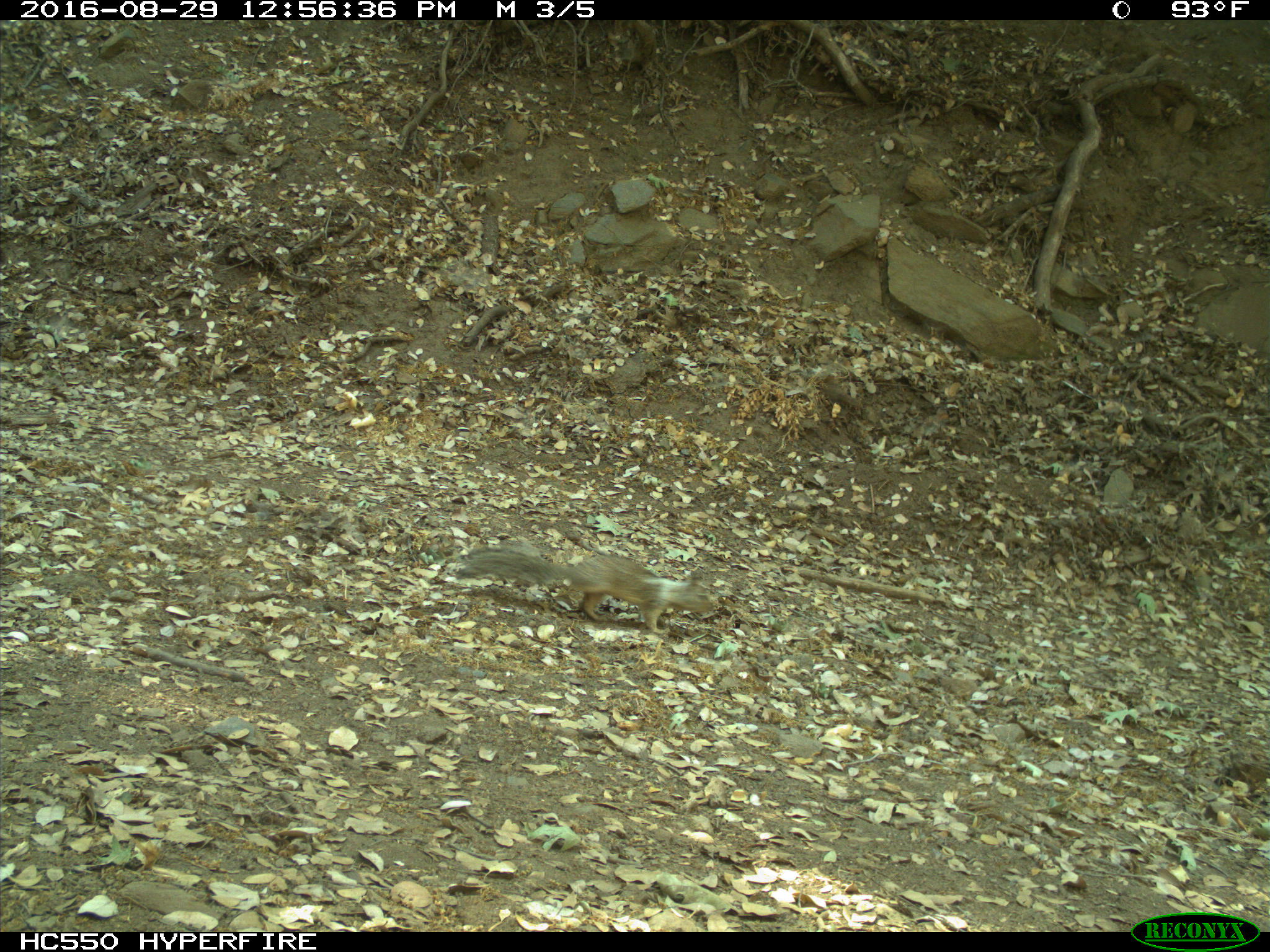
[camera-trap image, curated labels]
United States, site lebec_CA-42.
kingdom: Animalia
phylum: Chordata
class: Mammalia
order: Rodentia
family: Sciuridae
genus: Otospermophilus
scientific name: Otospermophilus beecheyi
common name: california ground squirrel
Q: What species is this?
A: Otospermophilus beecheyi (california ground squirrel).